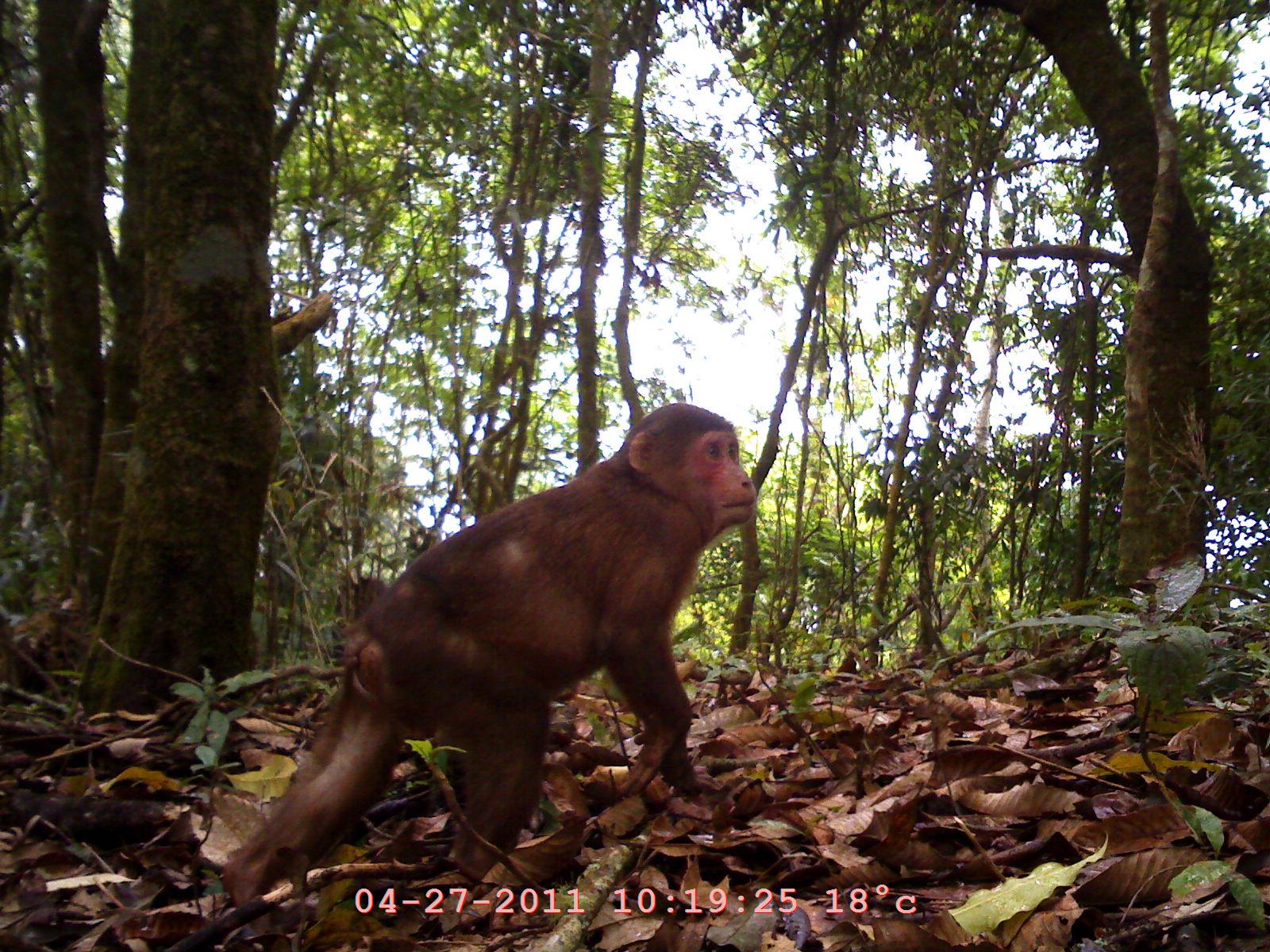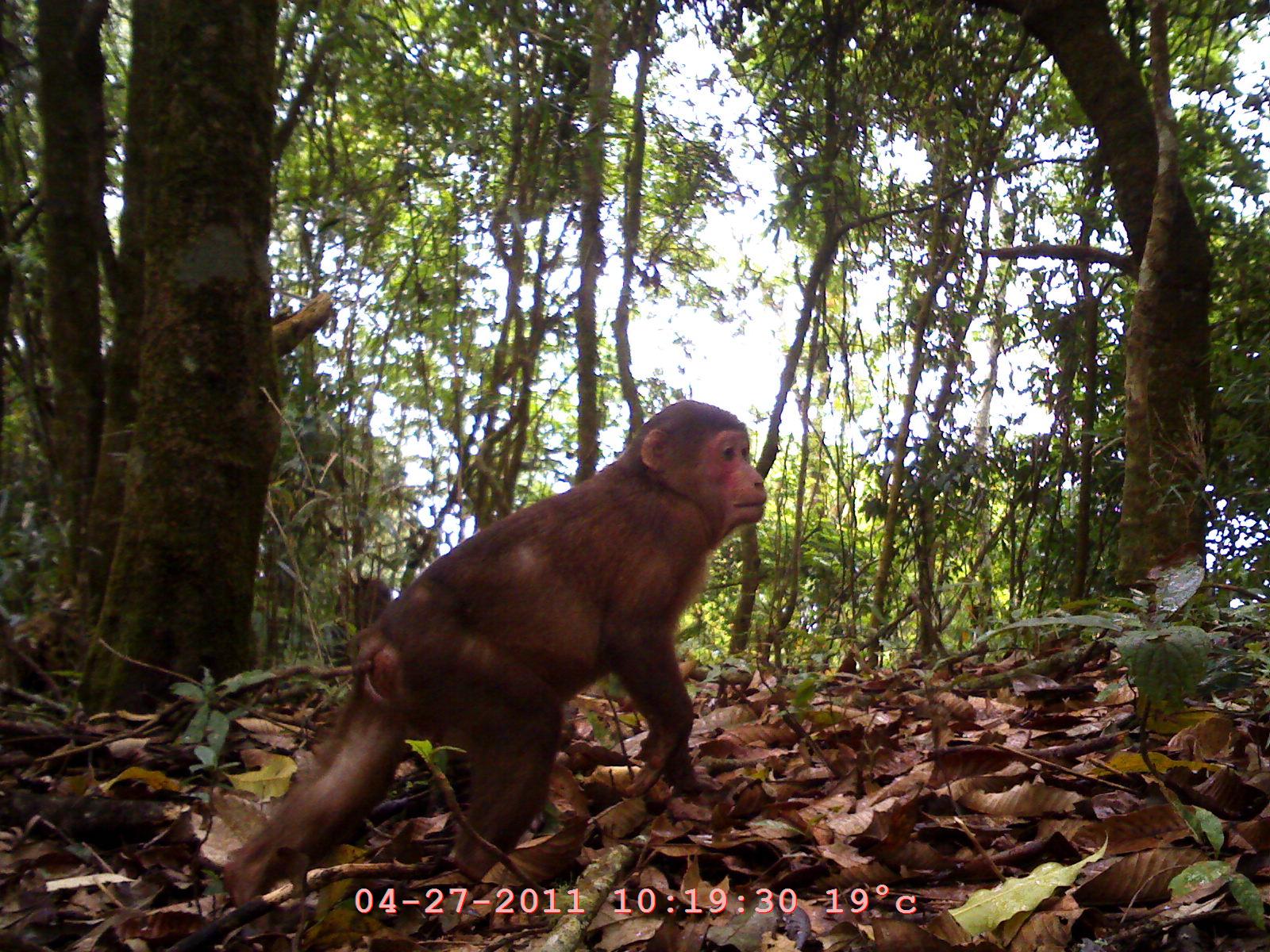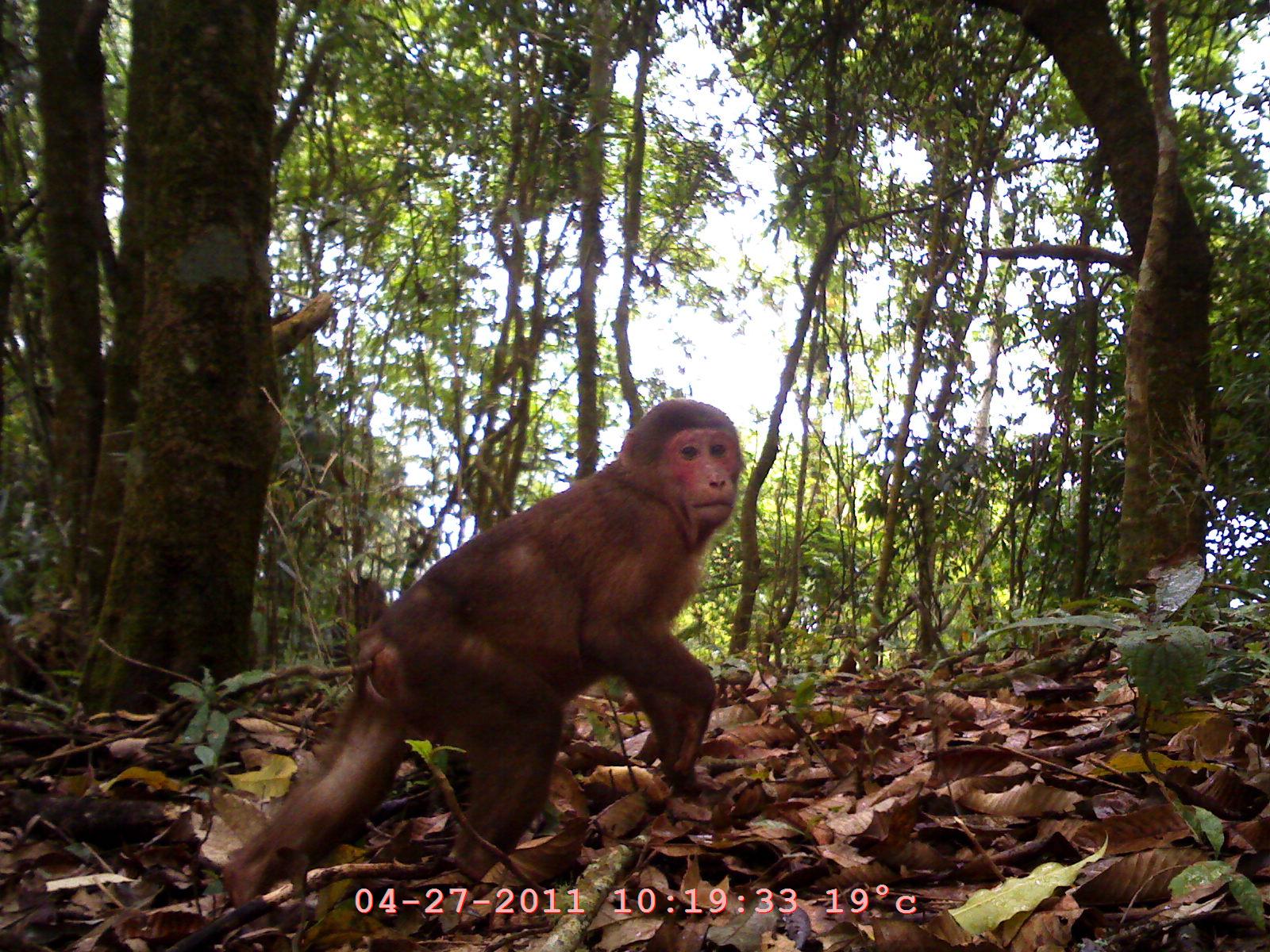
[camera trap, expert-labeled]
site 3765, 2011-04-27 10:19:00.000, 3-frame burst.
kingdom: Animalia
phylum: Chordata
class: Mammalia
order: Primates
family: Cercopithecidae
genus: Macaca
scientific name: Macaca arctoides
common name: stump-tailed macaque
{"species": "Macaca arctoides (stump-tailed macaque)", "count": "1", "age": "adult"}